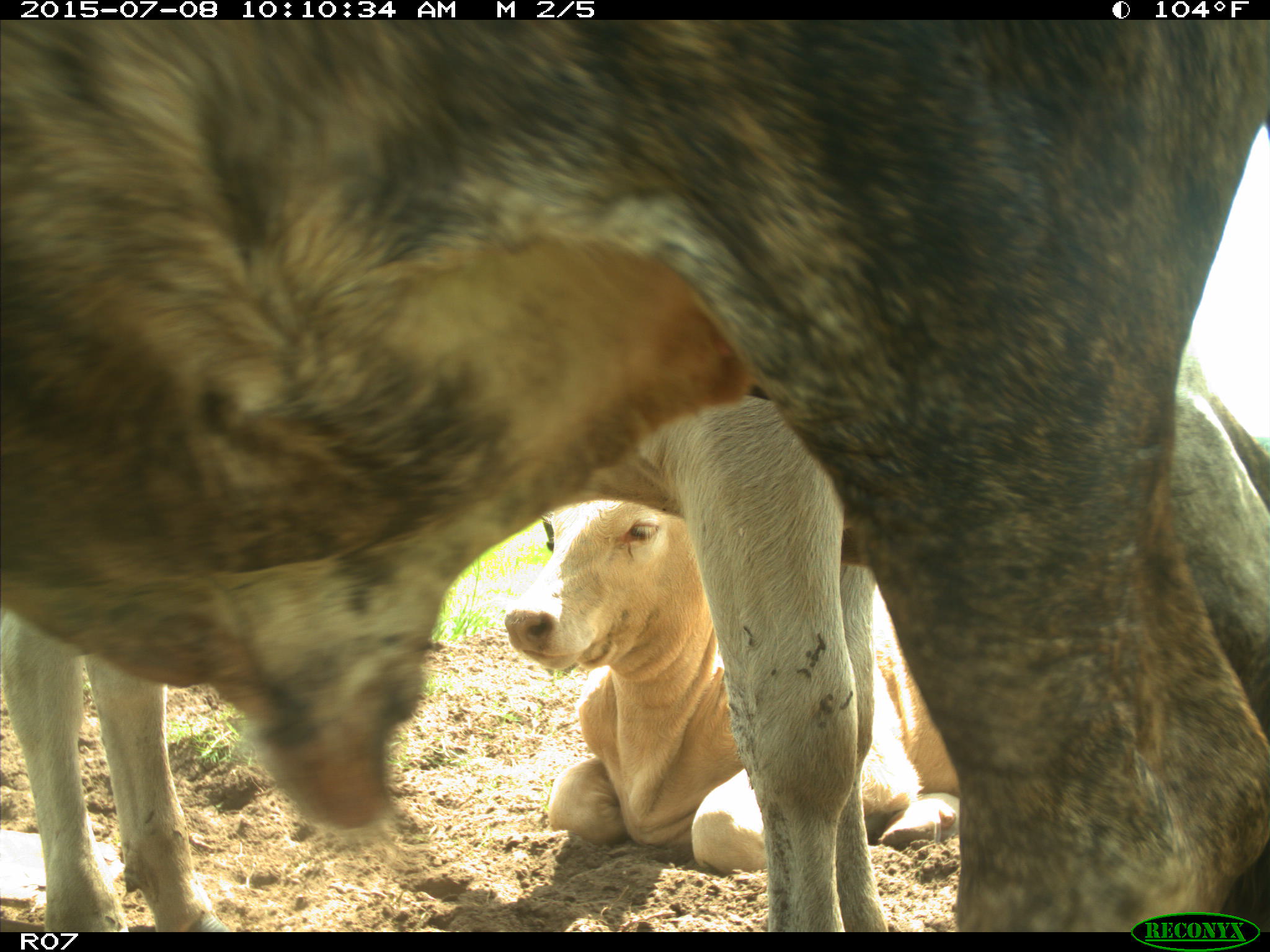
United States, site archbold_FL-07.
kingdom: Animalia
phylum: Chordata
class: Mammalia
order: Artiodactyla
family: Bovidae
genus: Bos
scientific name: Bos taurus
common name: domestic cow